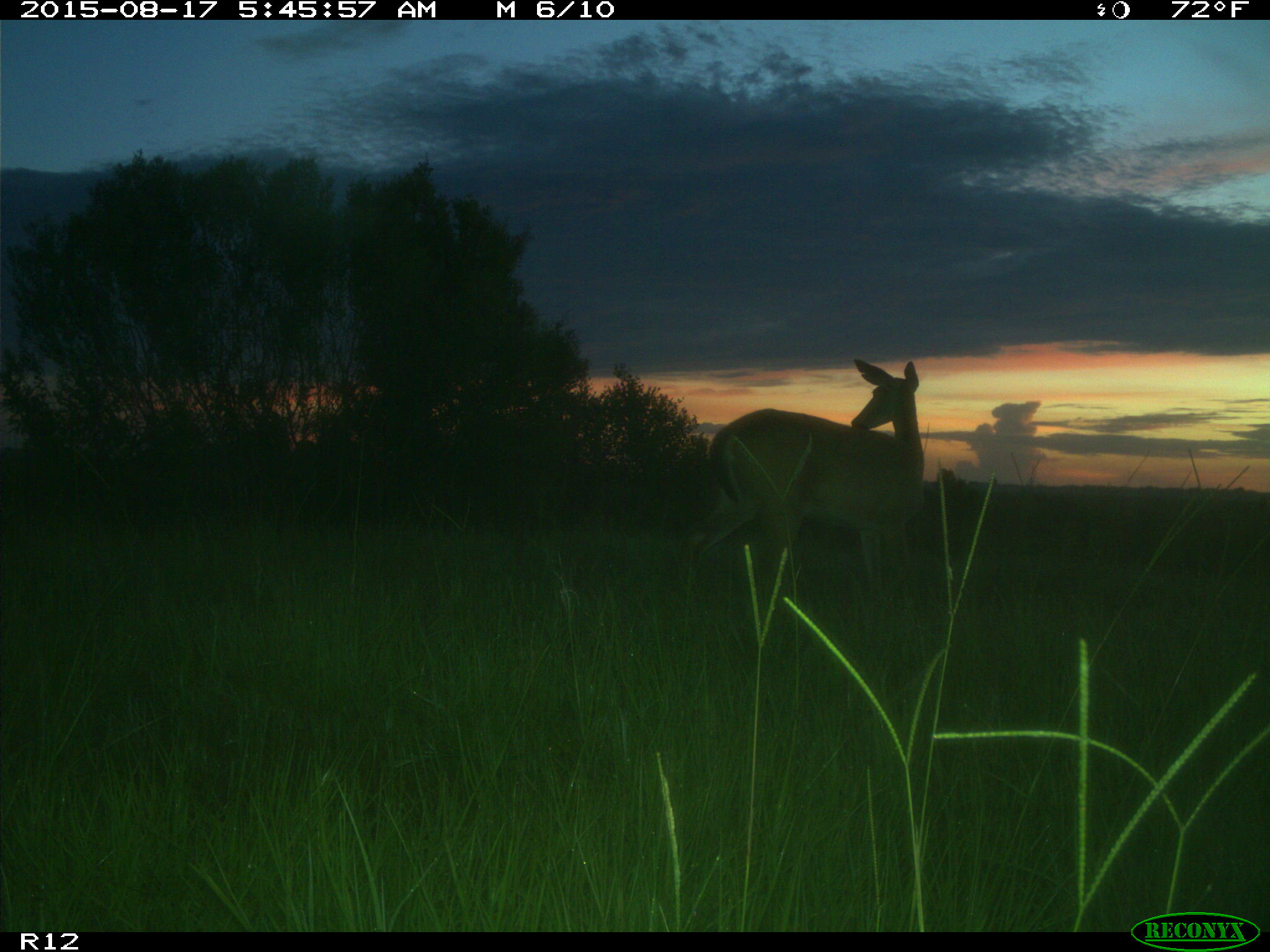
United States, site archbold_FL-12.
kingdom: Animalia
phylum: Chordata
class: Mammalia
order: Artiodactyla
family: Cervidae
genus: Odocoileus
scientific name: Odocoileus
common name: deer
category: unidentified deer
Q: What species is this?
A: Unidentified deer (deer) (Odocoileus).